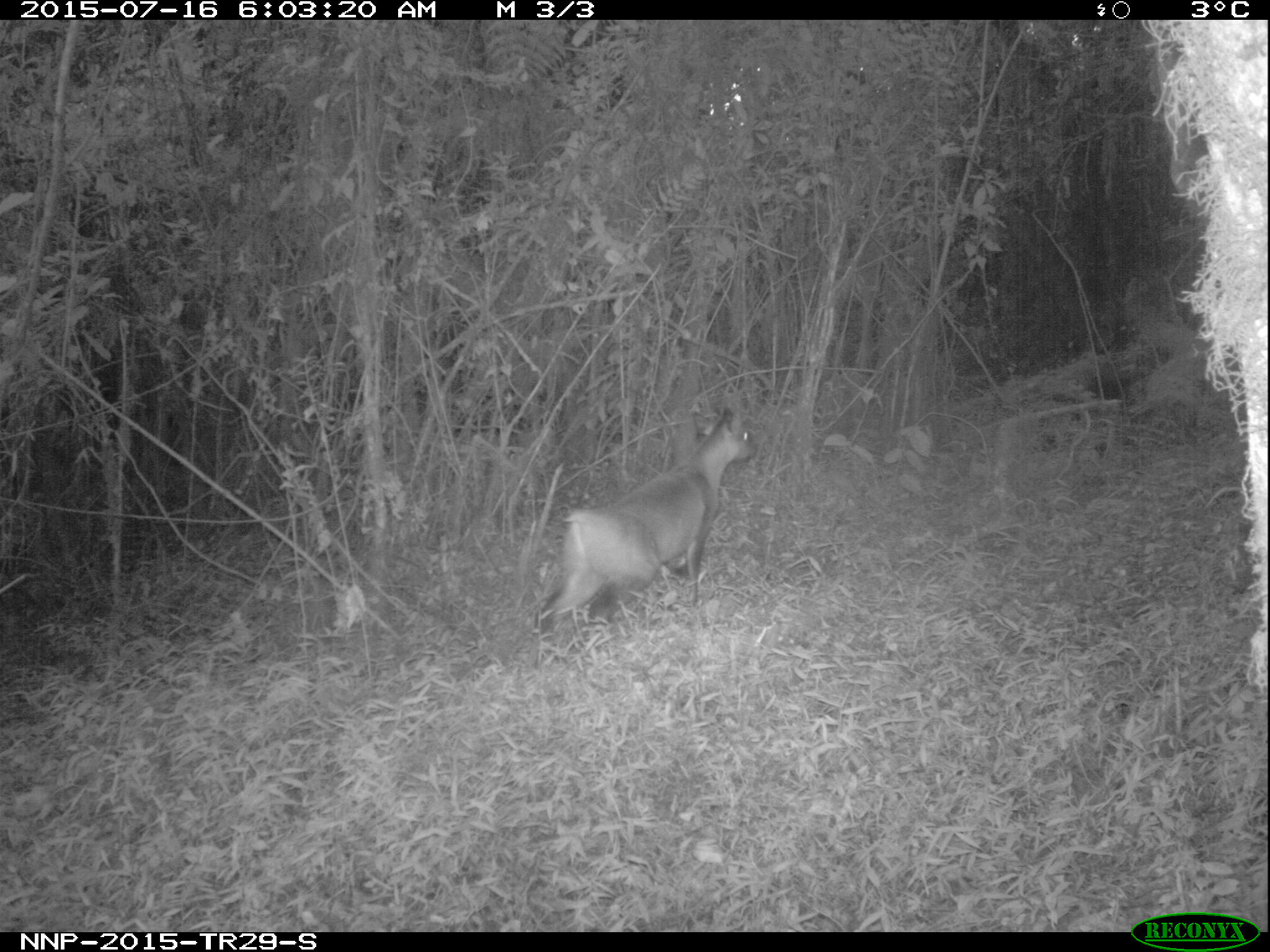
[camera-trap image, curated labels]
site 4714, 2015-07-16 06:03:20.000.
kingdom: Animalia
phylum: Chordata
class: Mammalia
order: Artiodactyla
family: Bovidae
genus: Cephalophus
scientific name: Cephalophus nigrifrons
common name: black-fronted duiker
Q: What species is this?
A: Cephalophus nigrifrons (black-fronted duiker).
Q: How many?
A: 1.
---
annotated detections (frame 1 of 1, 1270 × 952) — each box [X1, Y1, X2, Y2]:
cephalophus nigrifrons: [530, 405, 758, 660]